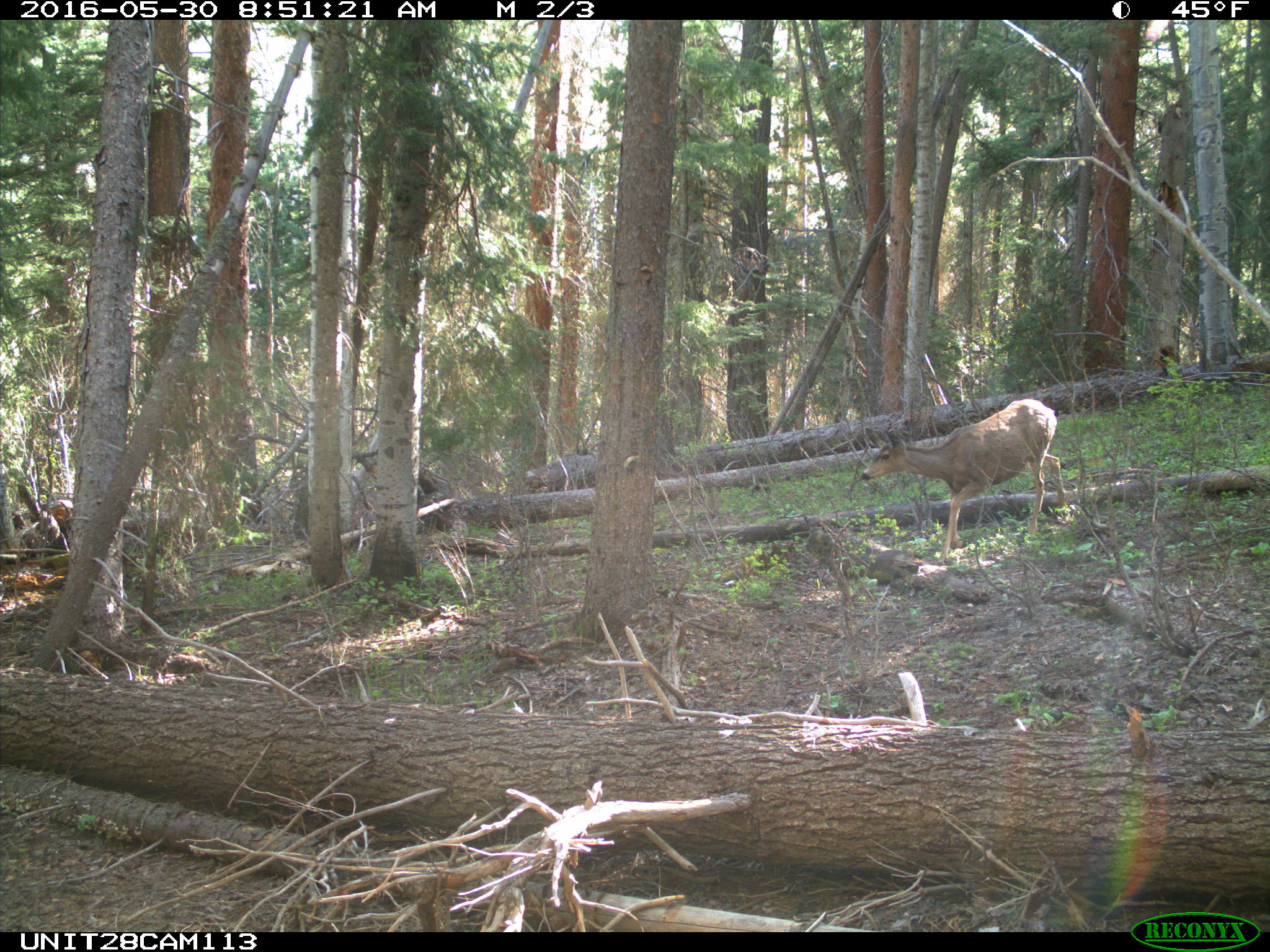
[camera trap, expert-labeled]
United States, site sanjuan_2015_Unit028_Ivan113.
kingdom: Animalia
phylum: Chordata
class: Mammalia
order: Artiodactyla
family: Cervidae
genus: Odocoileus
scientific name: Odocoileus hemionus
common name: mule deer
Odocoileus hemionus (mule deer).